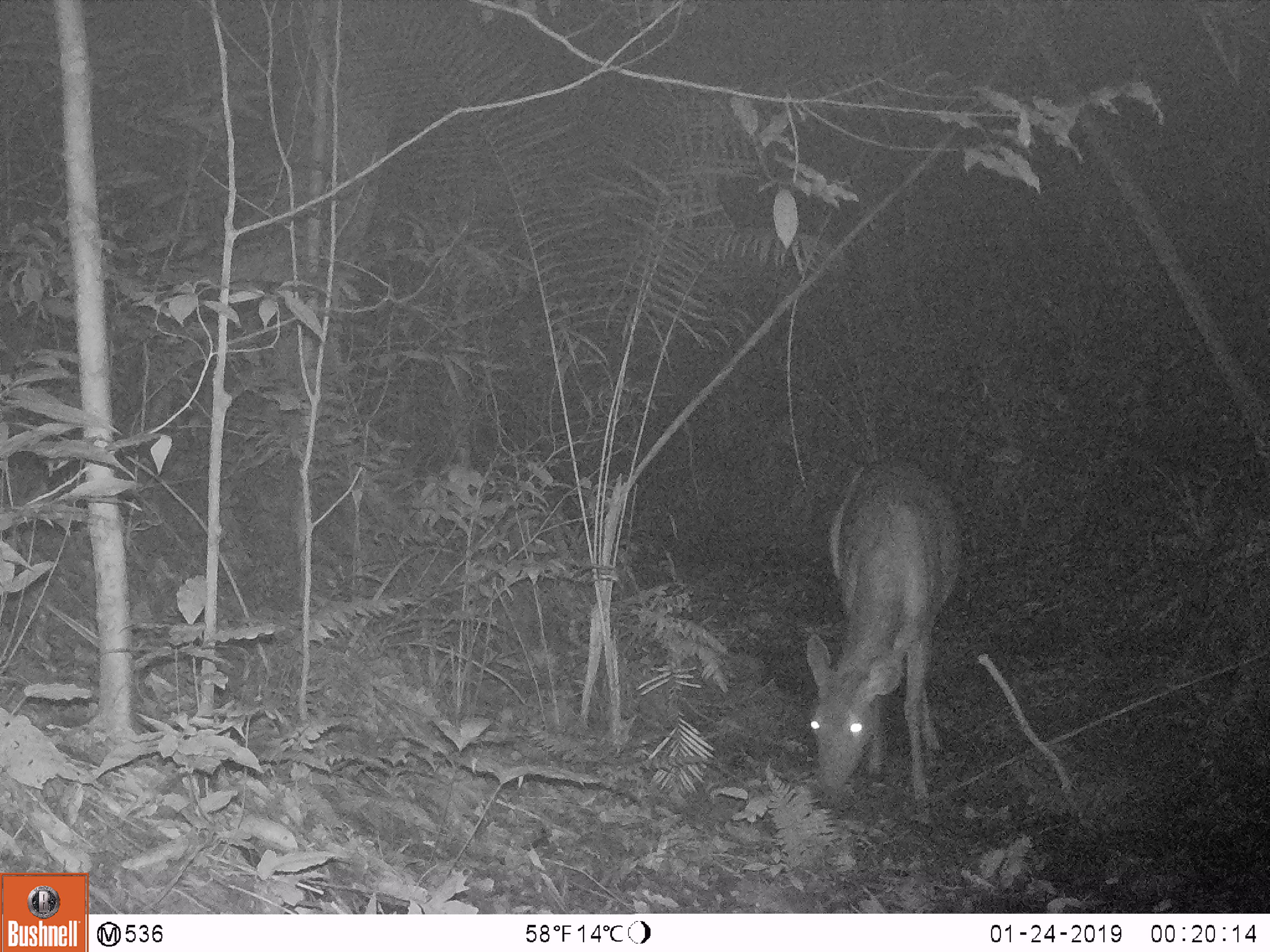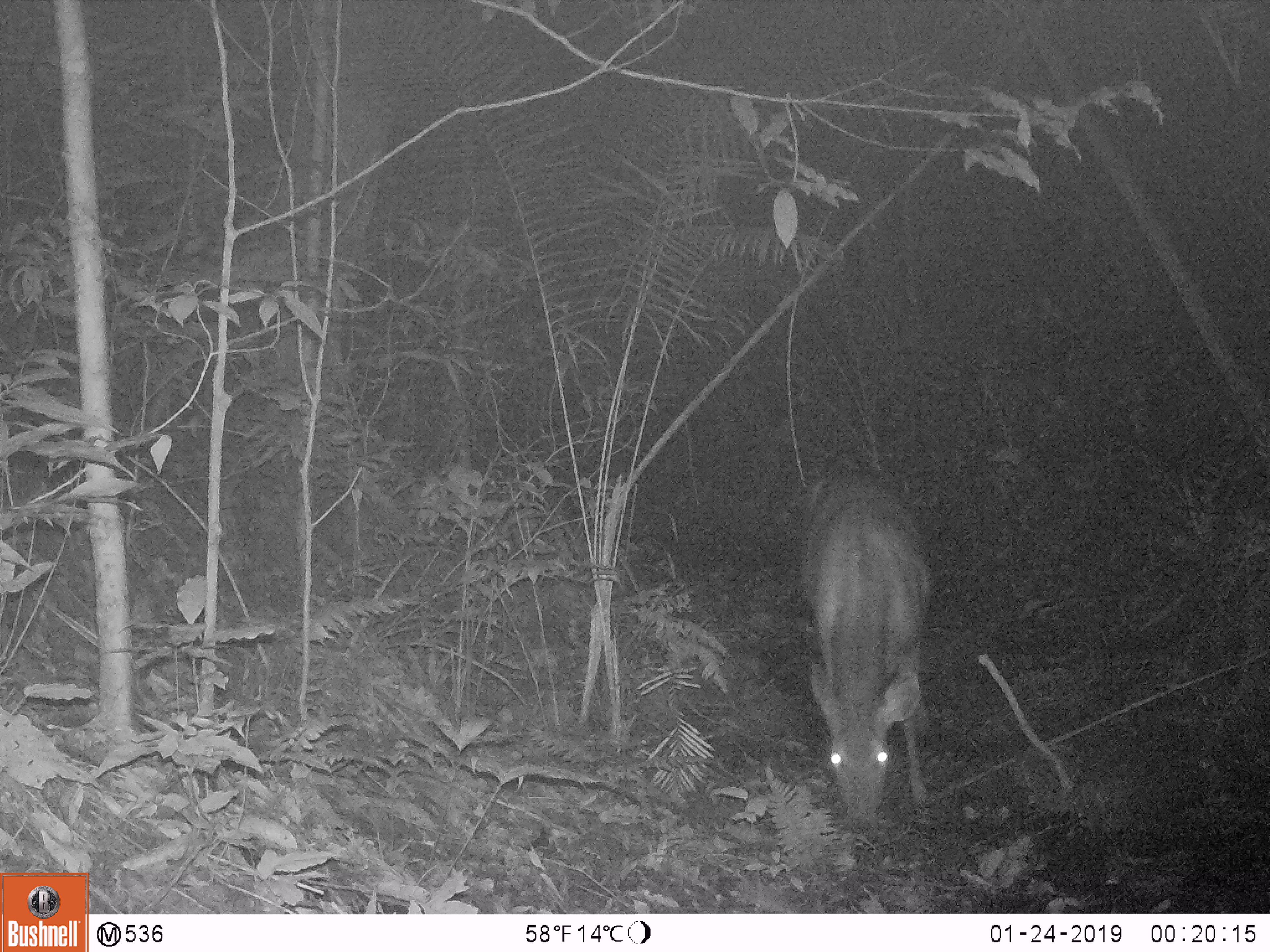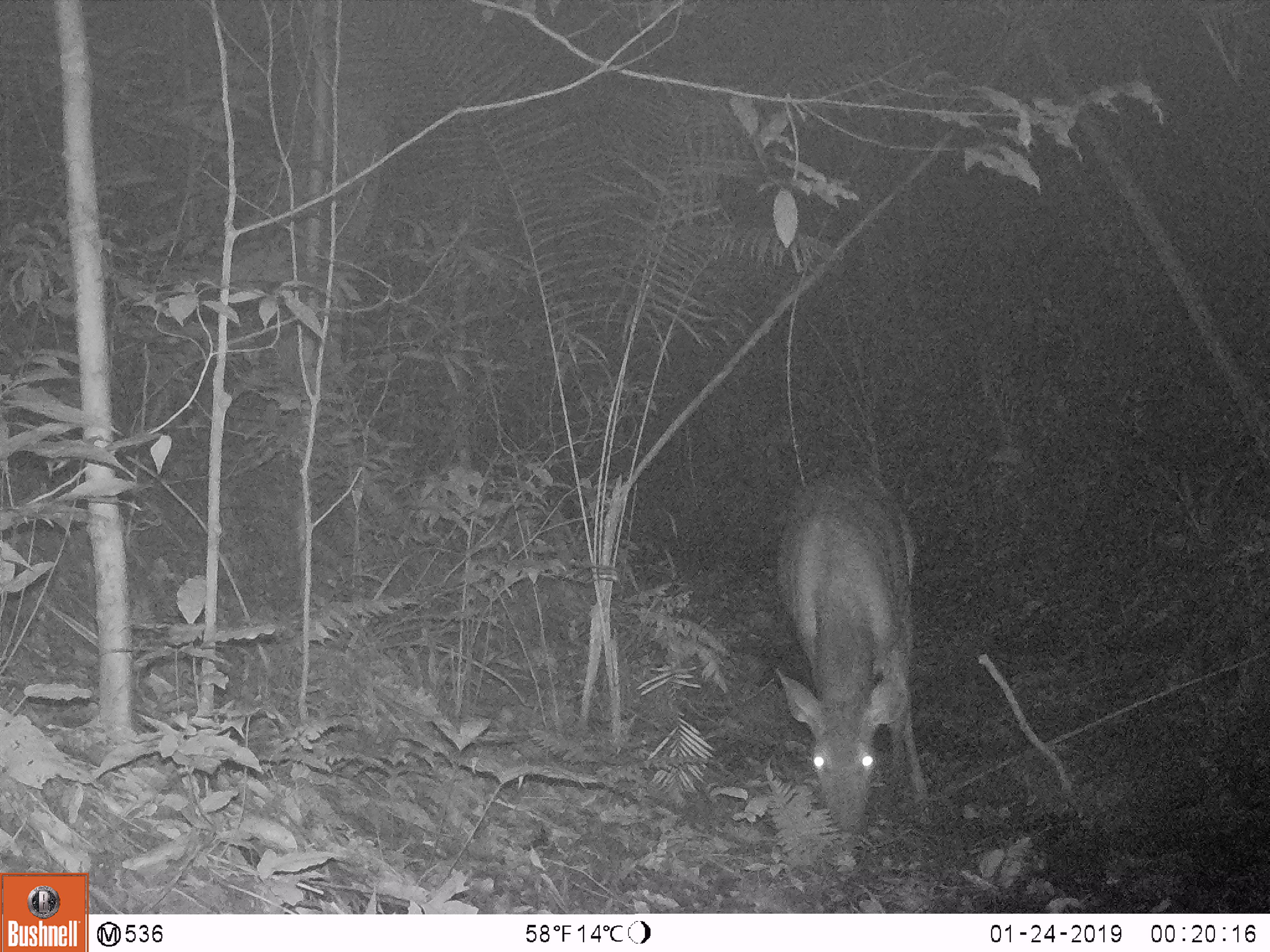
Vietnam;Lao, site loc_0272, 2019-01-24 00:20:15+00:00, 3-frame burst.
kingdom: Animalia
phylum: Chordata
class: Mammalia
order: Artiodactyla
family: Cervidae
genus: Rusa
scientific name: Rusa unicolor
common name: sambar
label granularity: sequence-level